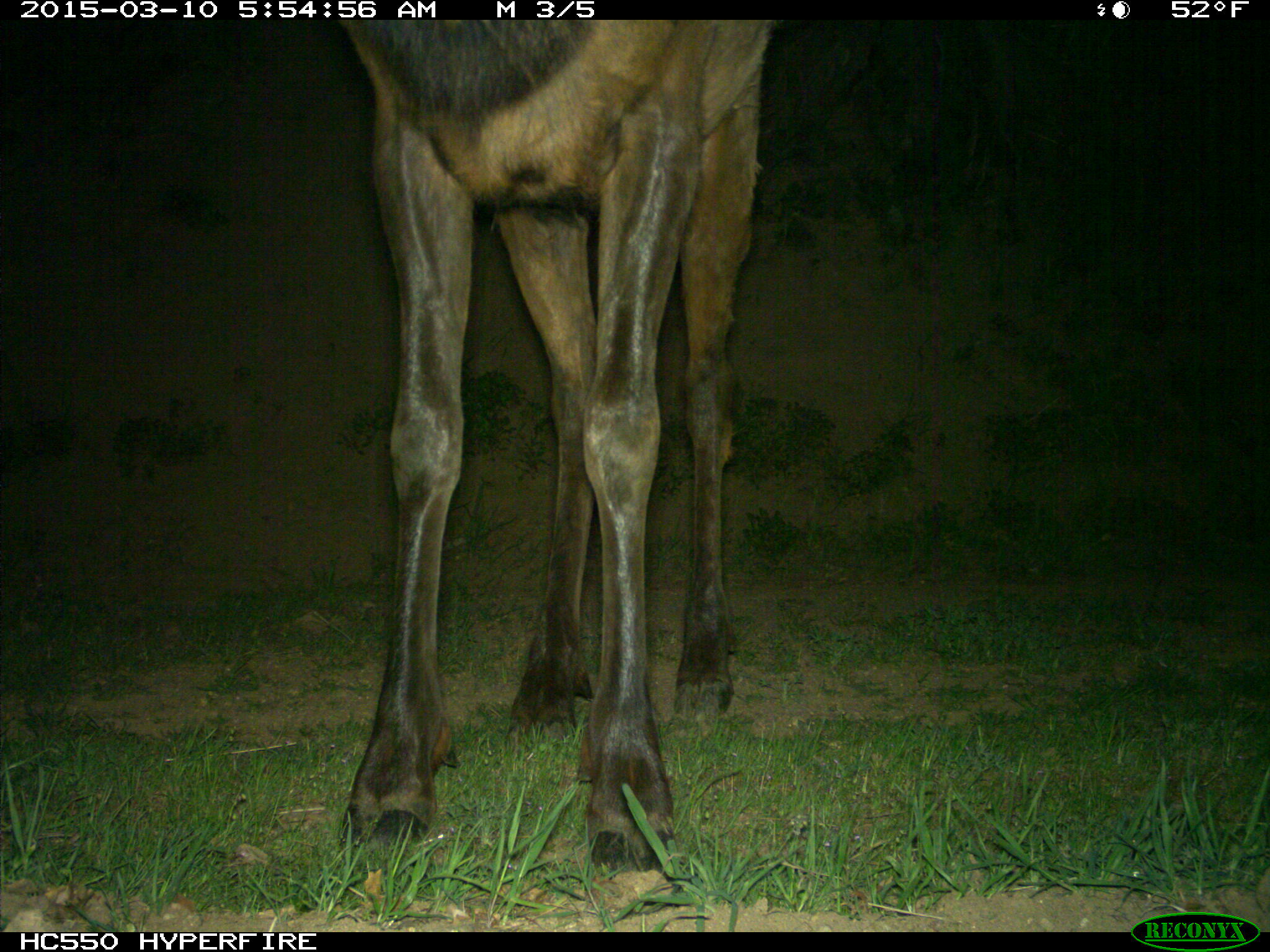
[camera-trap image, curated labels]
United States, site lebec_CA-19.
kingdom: Animalia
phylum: Chordata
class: Mammalia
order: Artiodactyla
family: Cervidae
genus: Cervus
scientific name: Cervus canadensis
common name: elk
Cervus canadensis (elk).